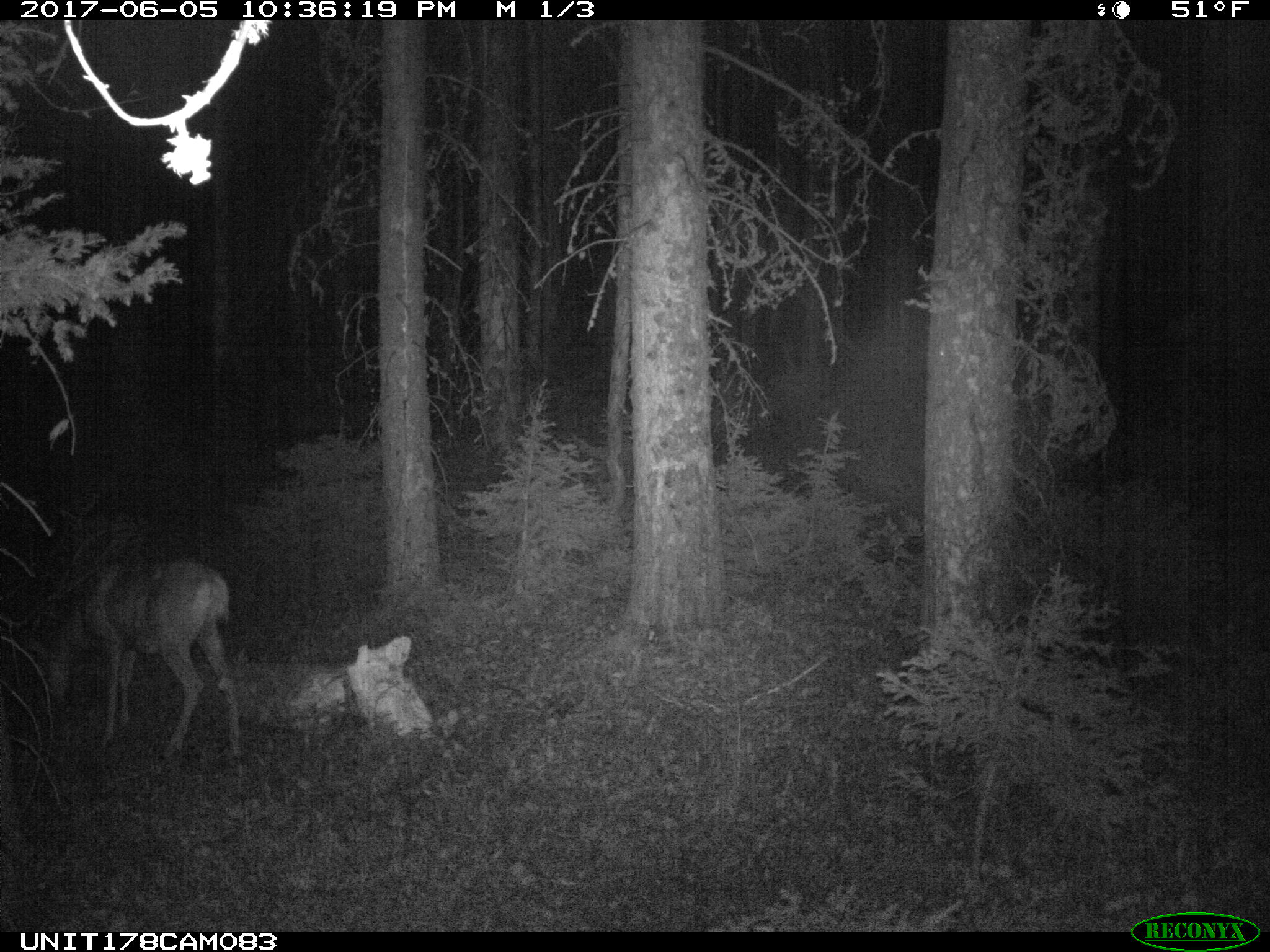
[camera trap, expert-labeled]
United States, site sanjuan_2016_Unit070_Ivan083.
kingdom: Animalia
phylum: Chordata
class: Mammalia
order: Artiodactyla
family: Cervidae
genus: Odocoileus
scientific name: Odocoileus hemionus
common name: mule deer